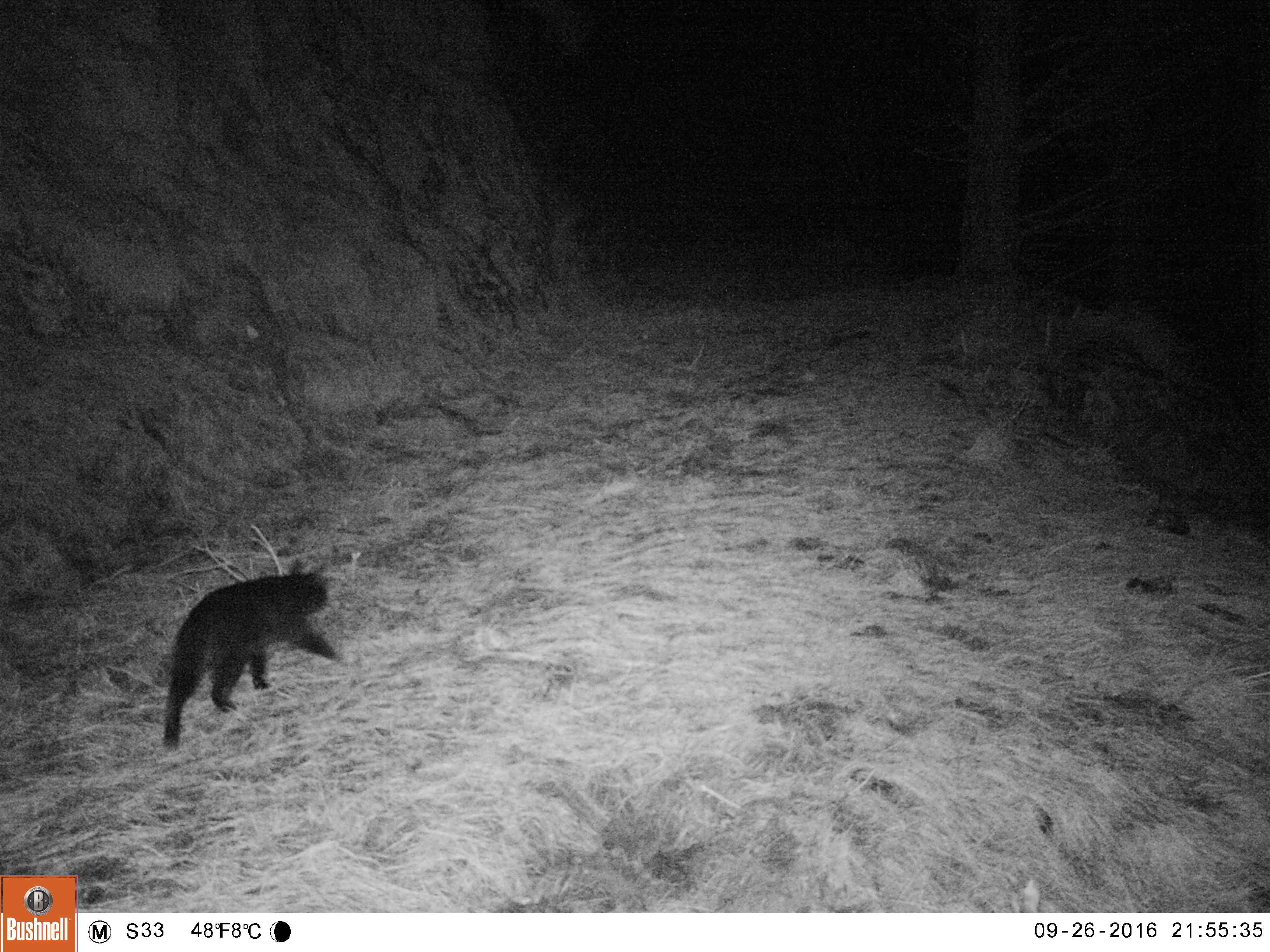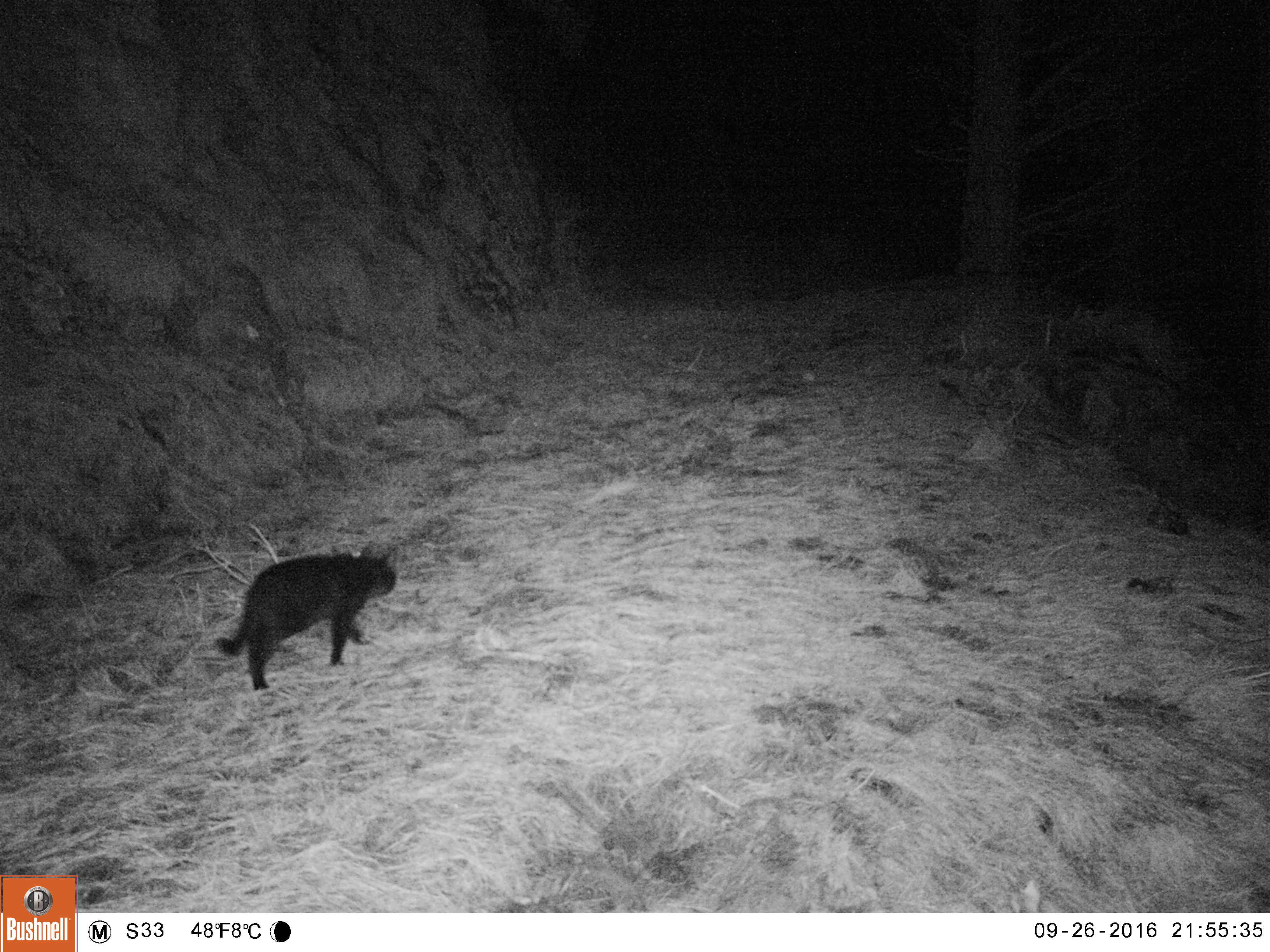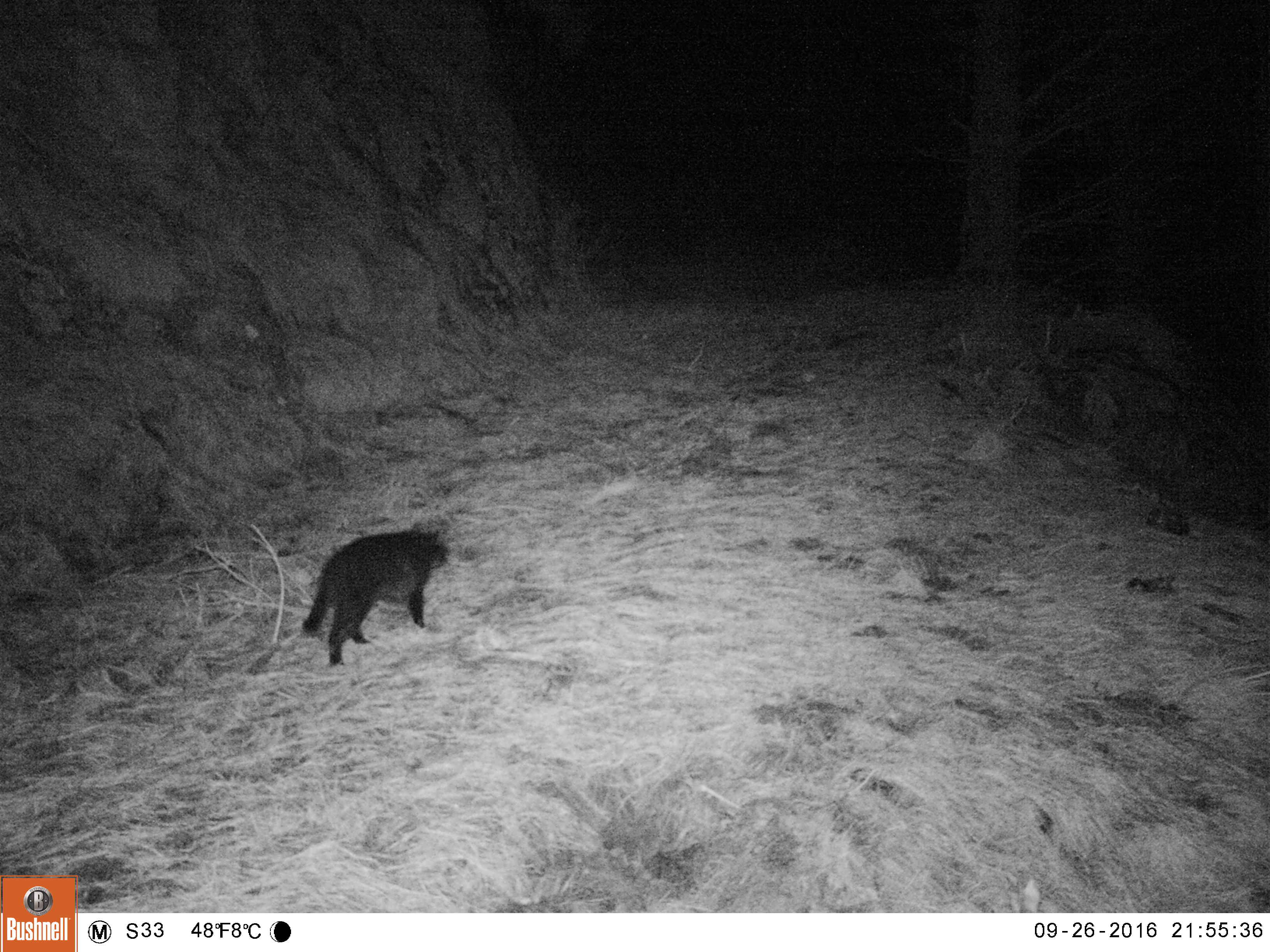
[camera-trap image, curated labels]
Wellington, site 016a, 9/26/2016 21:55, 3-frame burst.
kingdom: Animalia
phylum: Chordata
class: Mammalia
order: Carnivora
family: Felidae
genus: Felis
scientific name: Felis catus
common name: cat